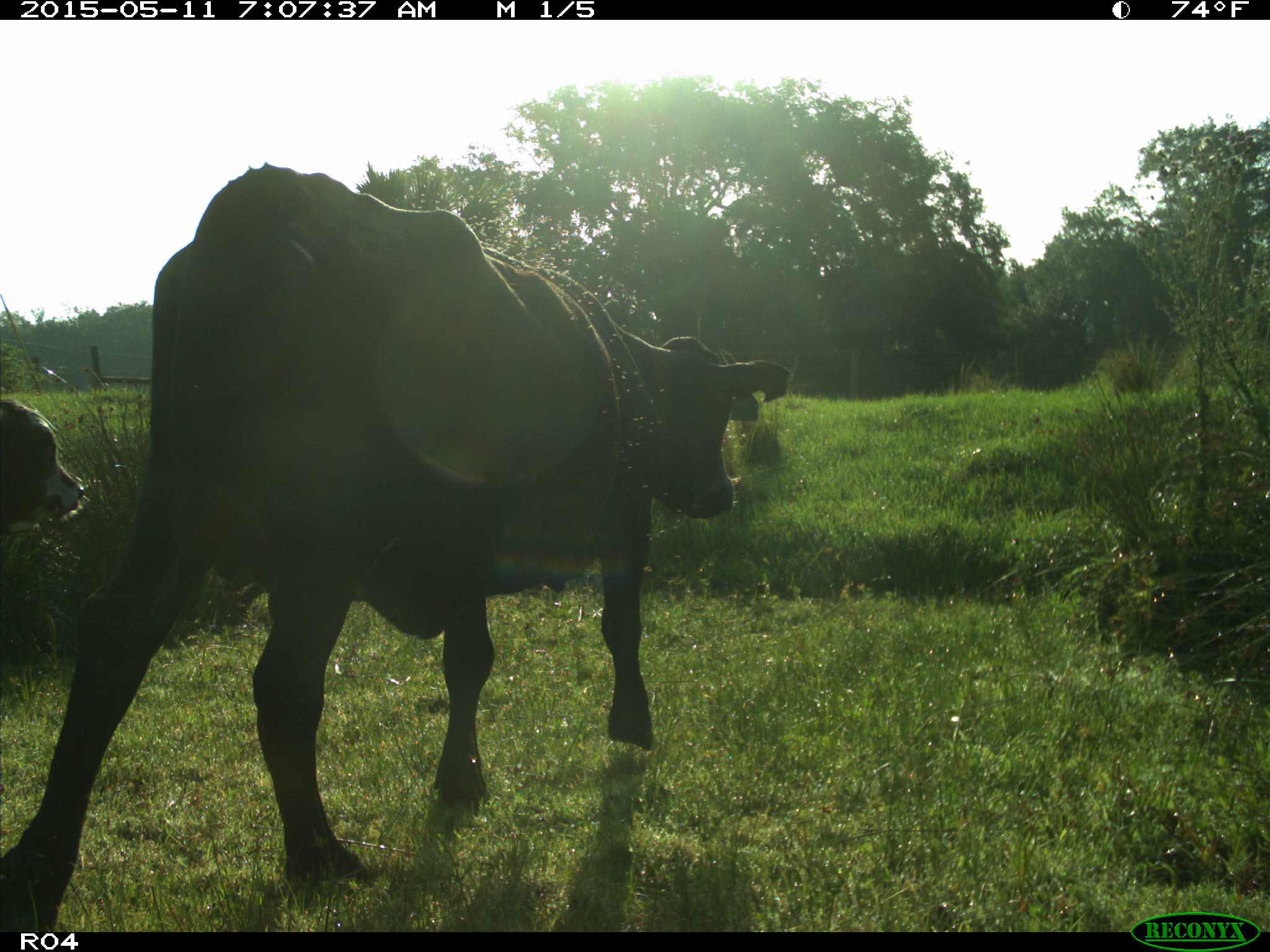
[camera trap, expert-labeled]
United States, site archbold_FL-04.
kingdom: Animalia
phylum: Chordata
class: Mammalia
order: Artiodactyla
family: Bovidae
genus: Bos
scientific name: Bos taurus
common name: domestic cow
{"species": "Bos taurus (domestic cow)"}